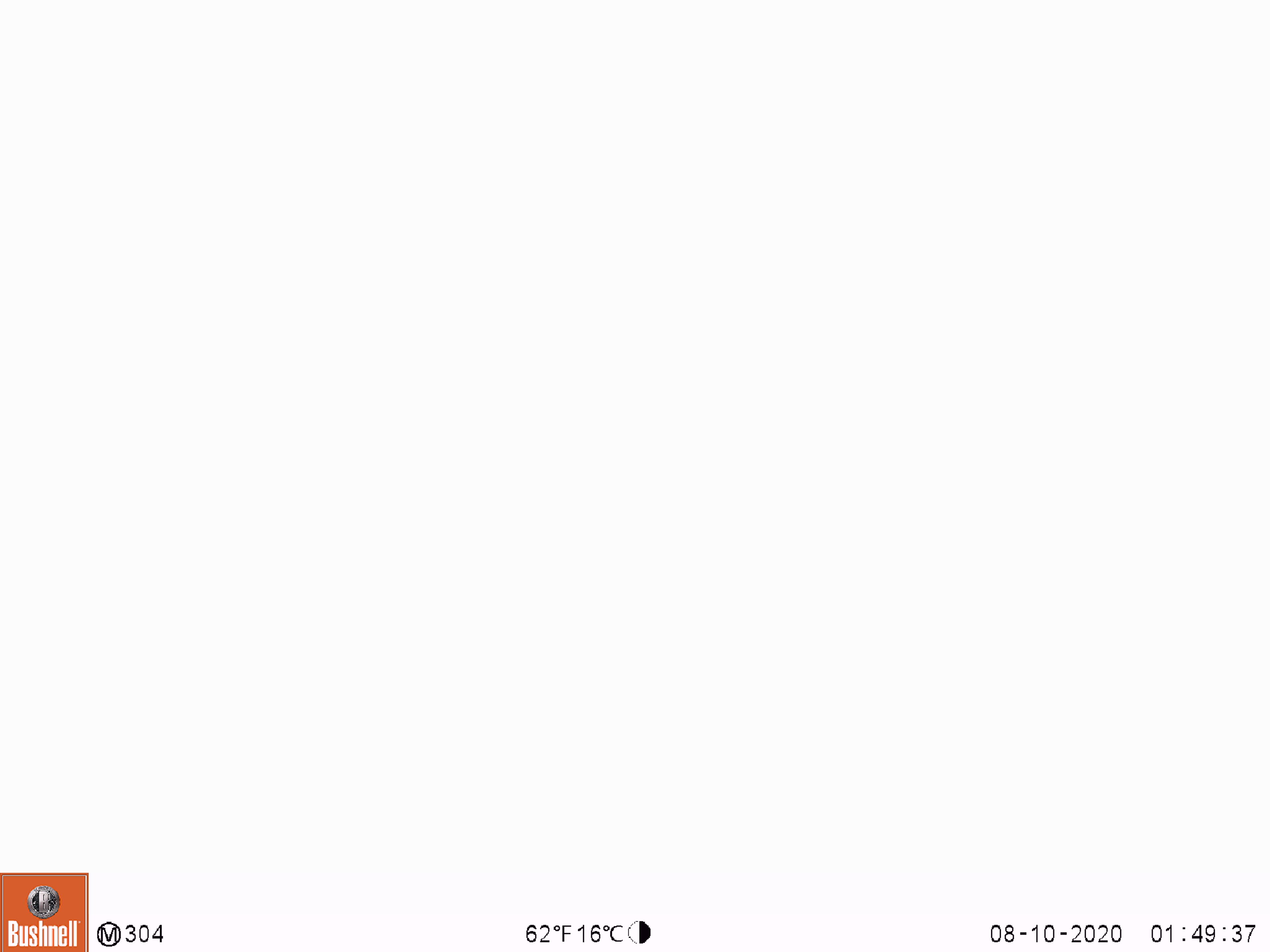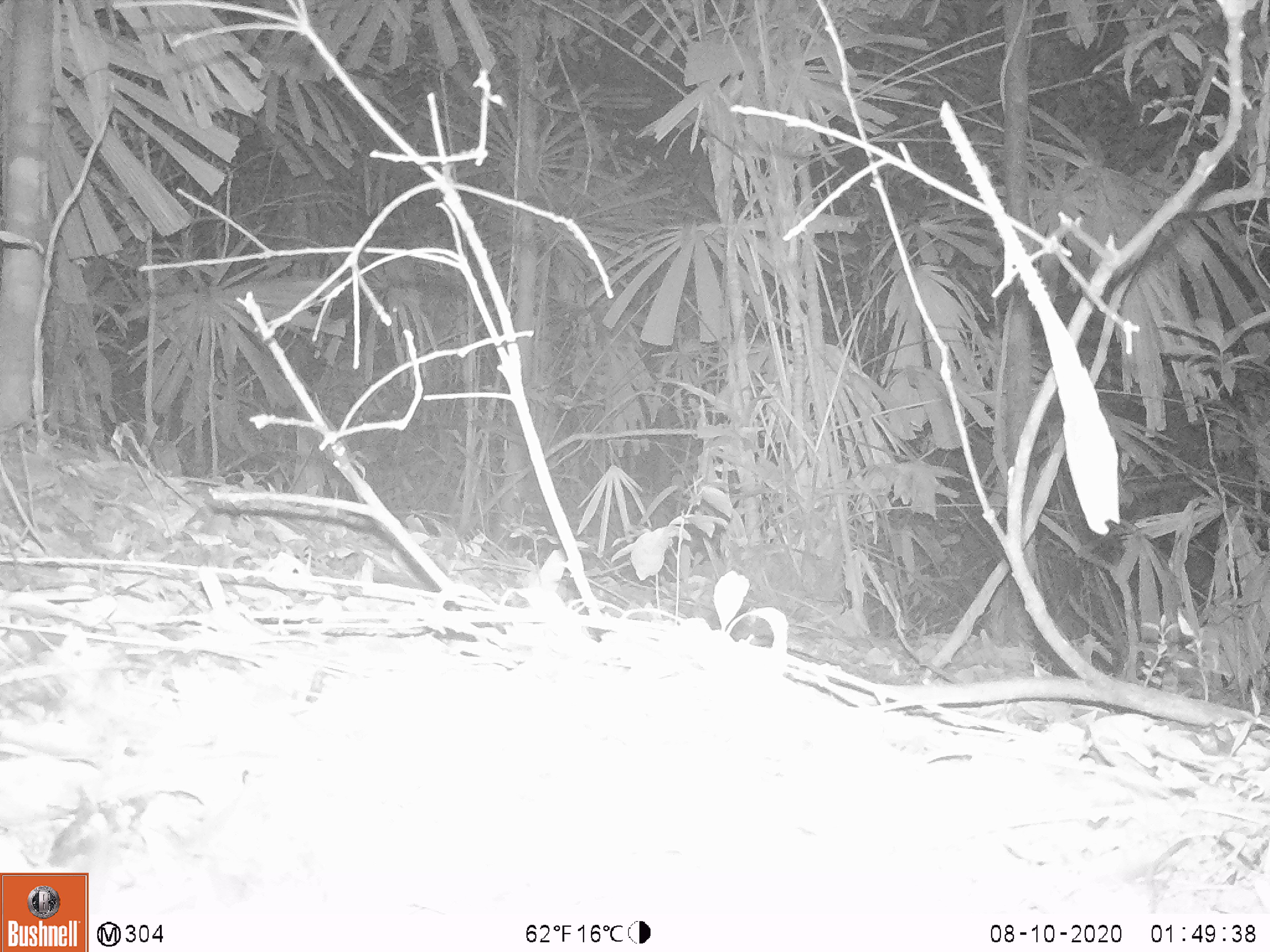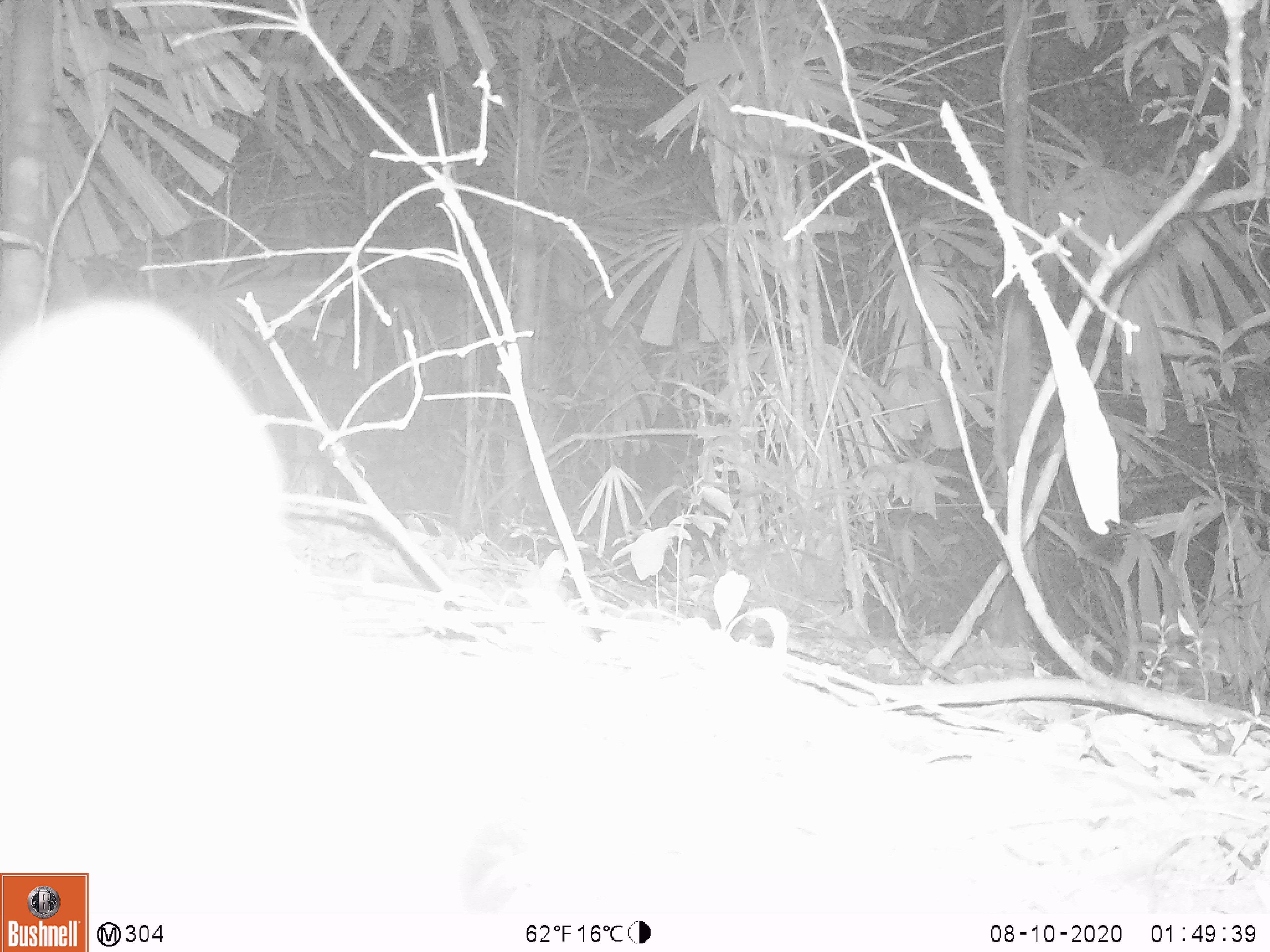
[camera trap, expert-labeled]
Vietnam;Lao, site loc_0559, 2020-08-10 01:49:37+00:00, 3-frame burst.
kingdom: Animalia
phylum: Chordata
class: Mammalia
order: Carnivora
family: Viverridae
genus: Paguma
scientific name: Paguma larvata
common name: masked palm civet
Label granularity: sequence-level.